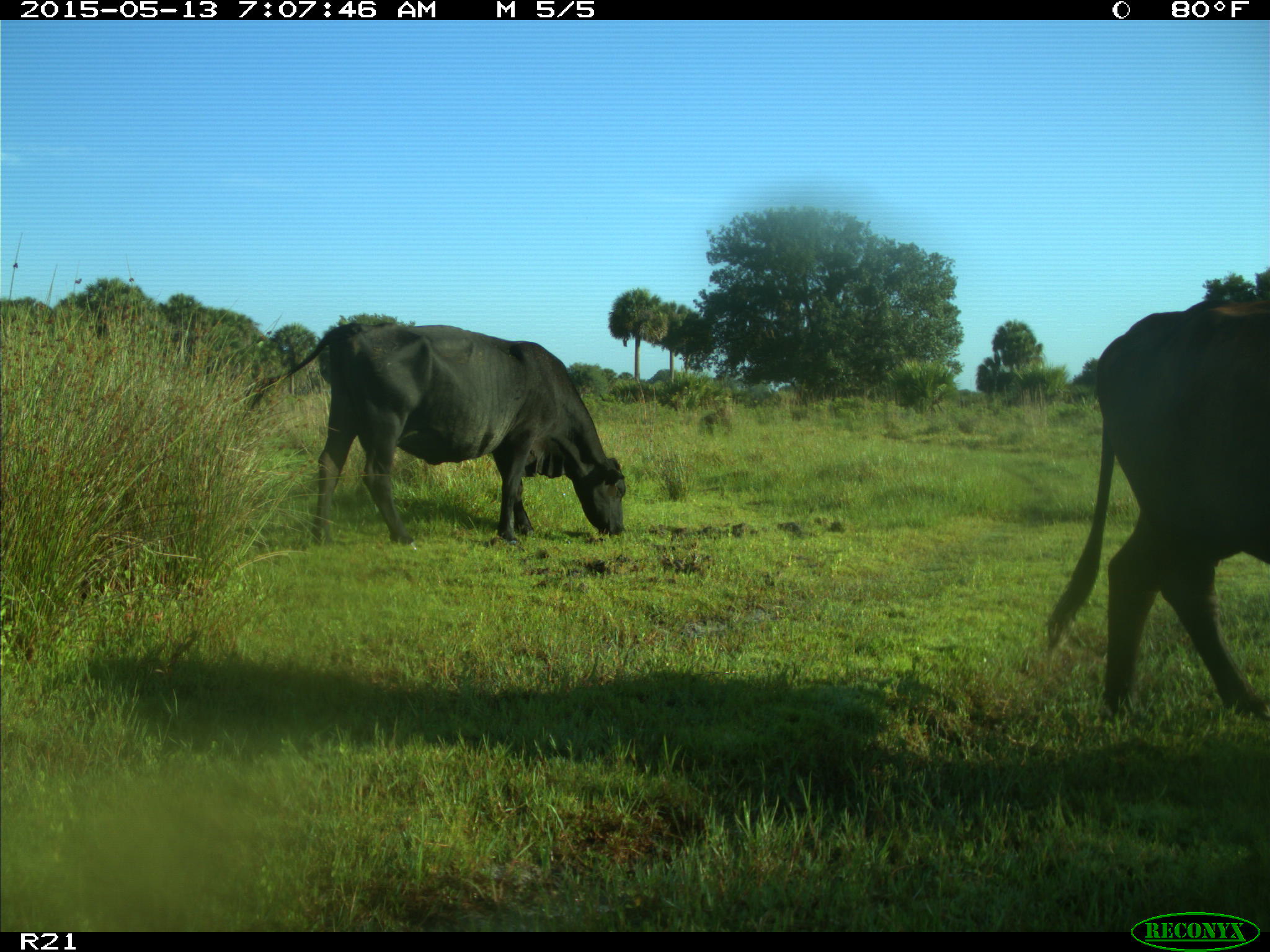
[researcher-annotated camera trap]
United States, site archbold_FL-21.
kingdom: Animalia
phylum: Chordata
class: Mammalia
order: Artiodactyla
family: Bovidae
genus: Bos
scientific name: Bos taurus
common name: domestic cow